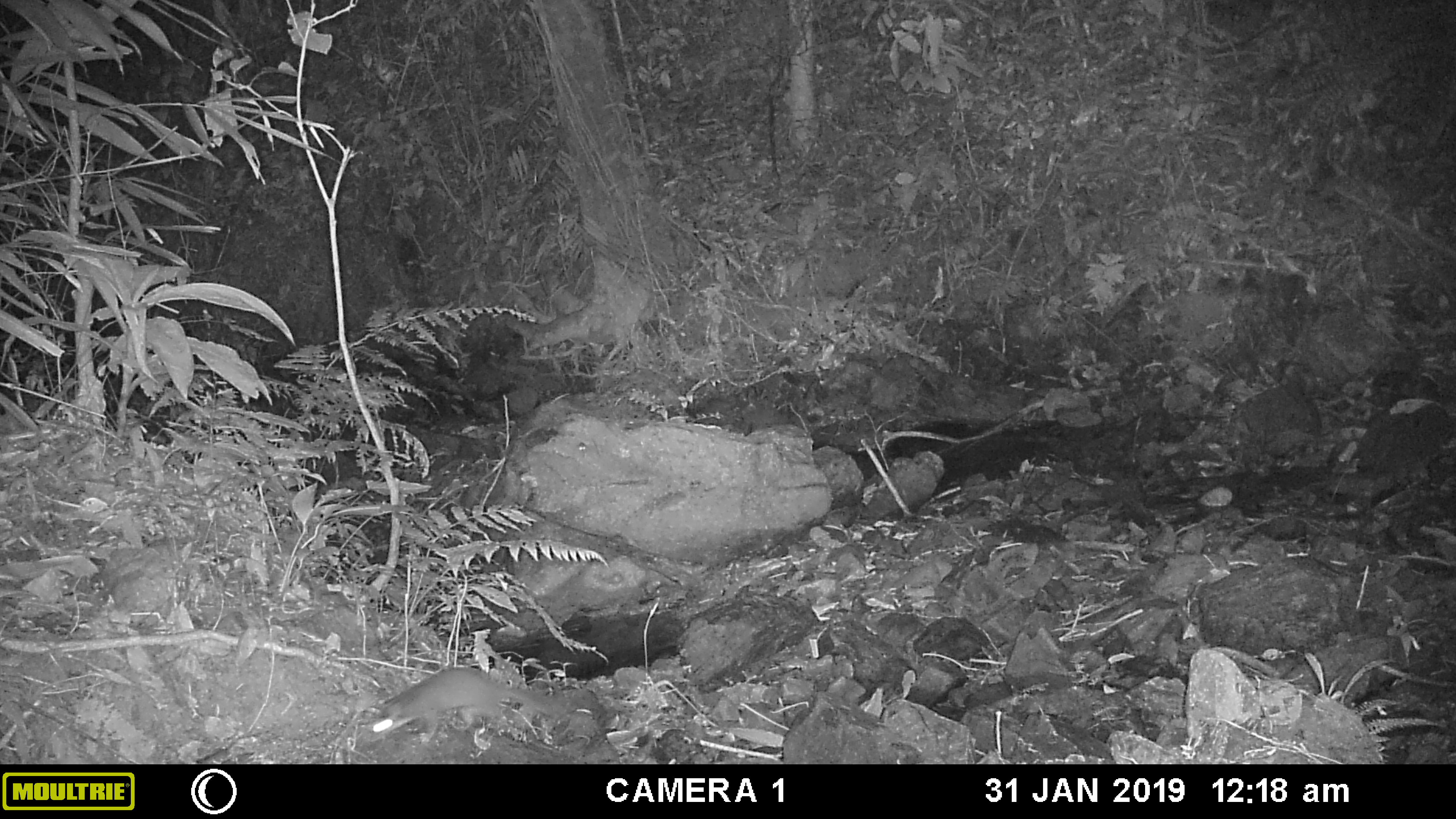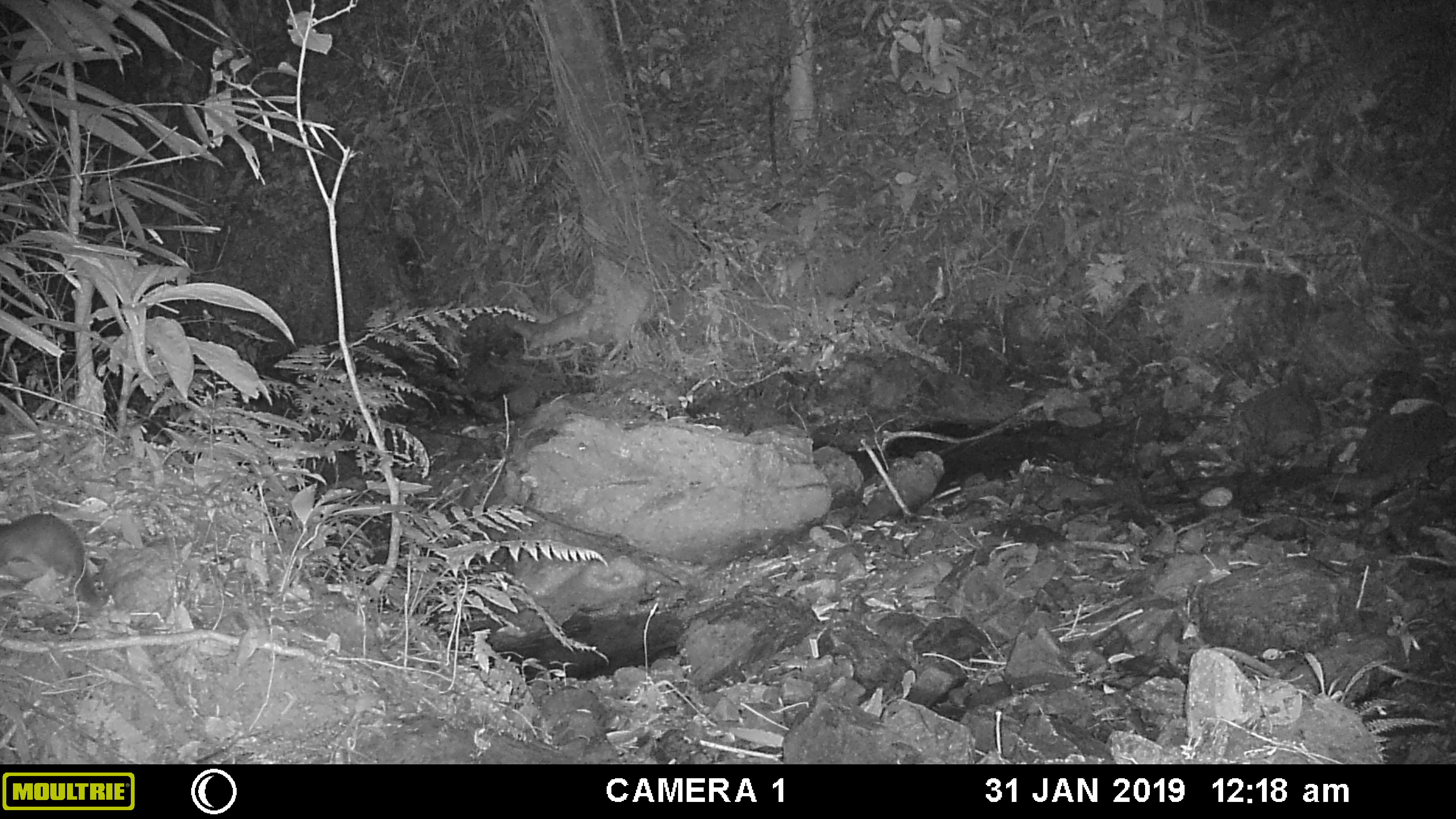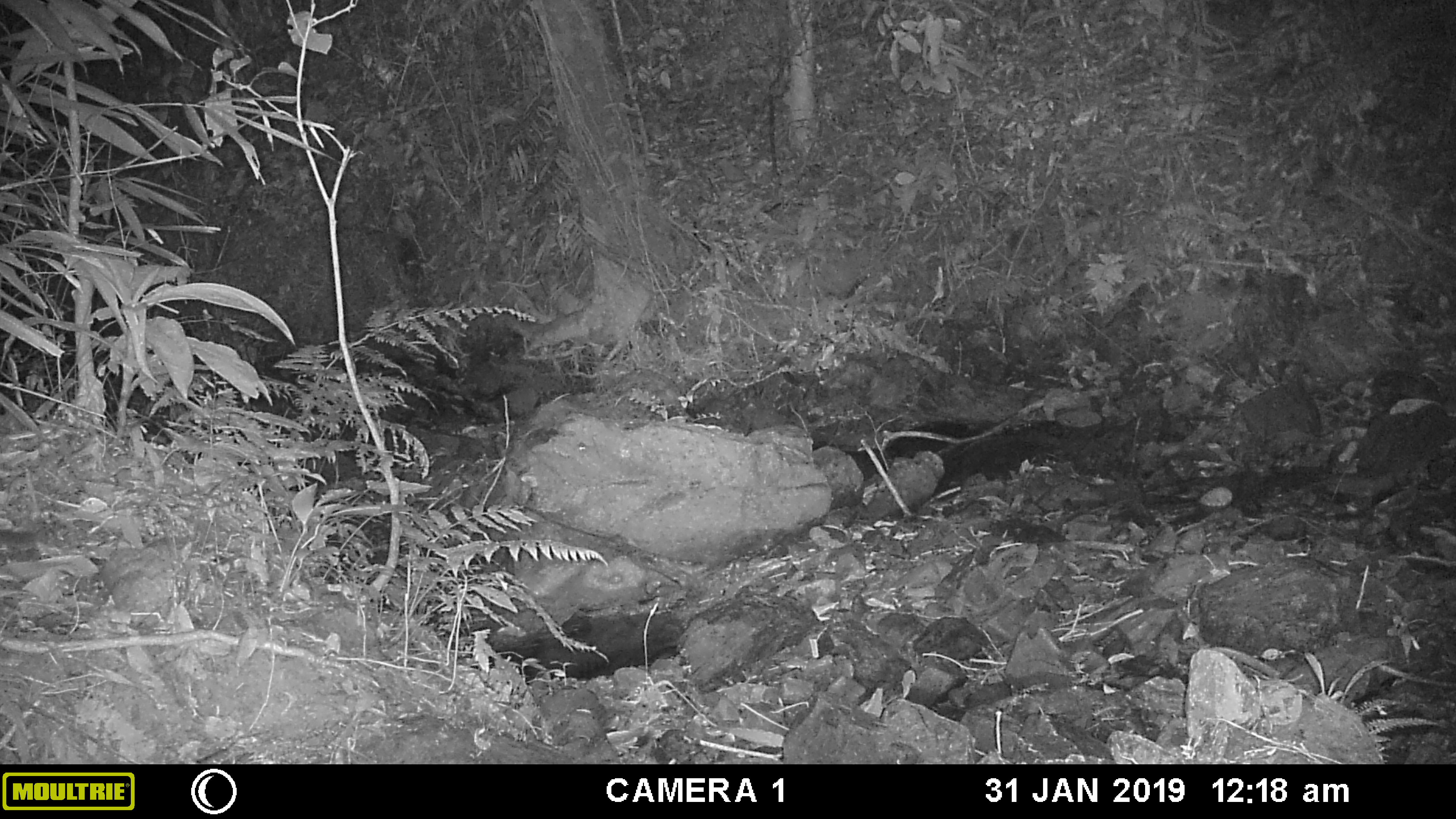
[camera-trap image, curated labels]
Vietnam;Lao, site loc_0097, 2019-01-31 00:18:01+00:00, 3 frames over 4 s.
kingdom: Animalia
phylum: Chordata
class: Mammalia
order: Carnivora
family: Mustelidae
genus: Melogale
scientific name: Melogale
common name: ferret badger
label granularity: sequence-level